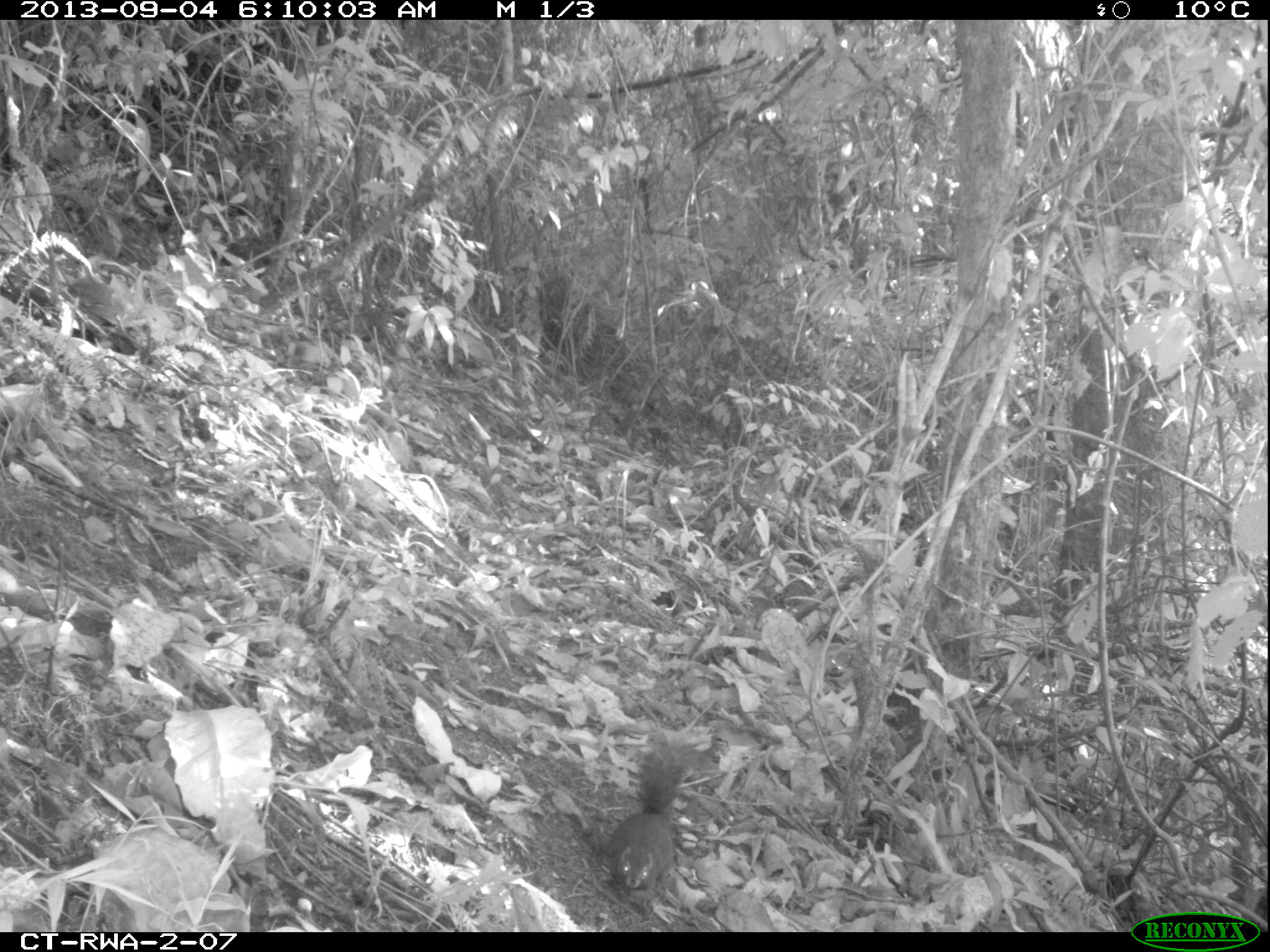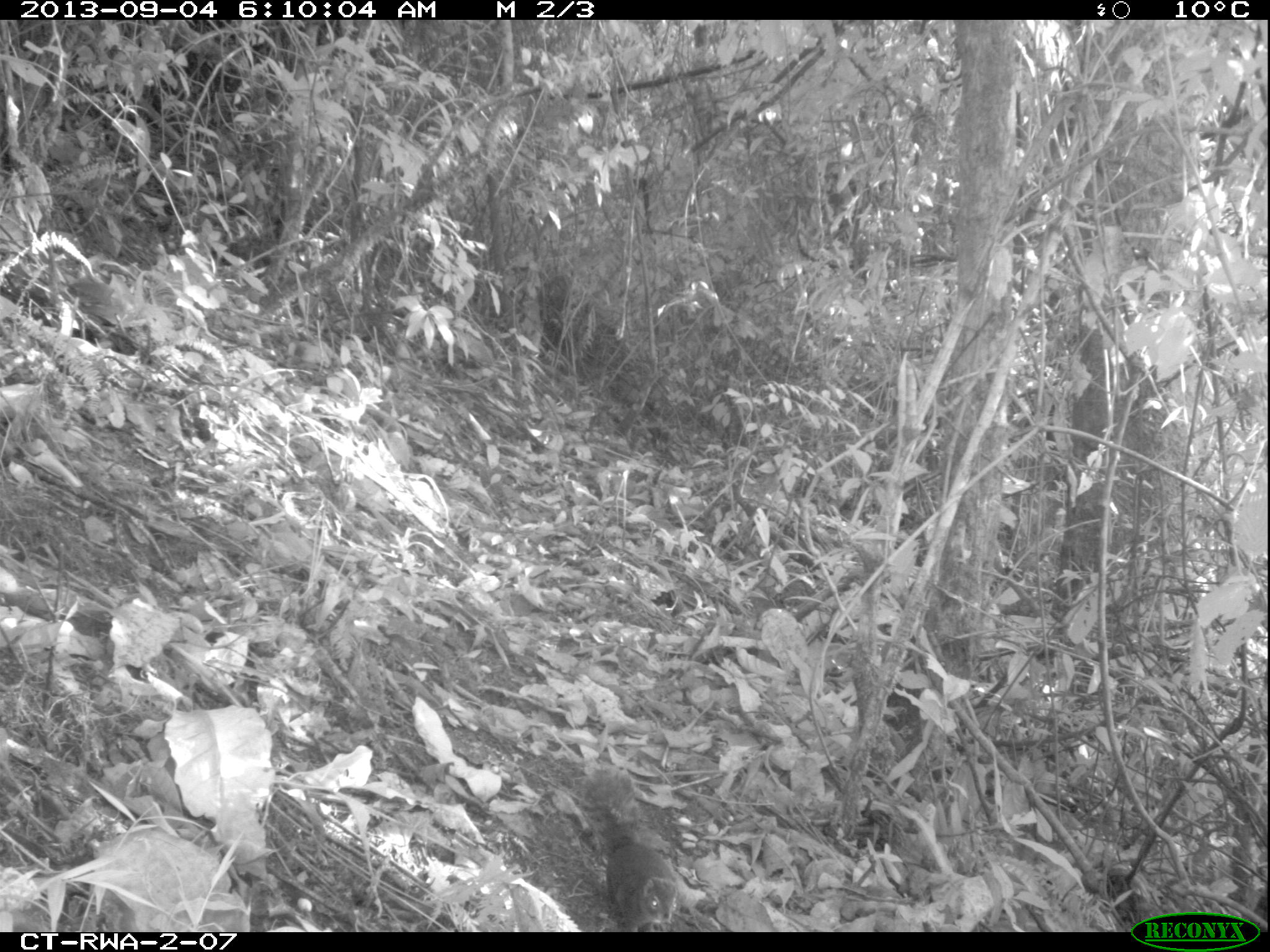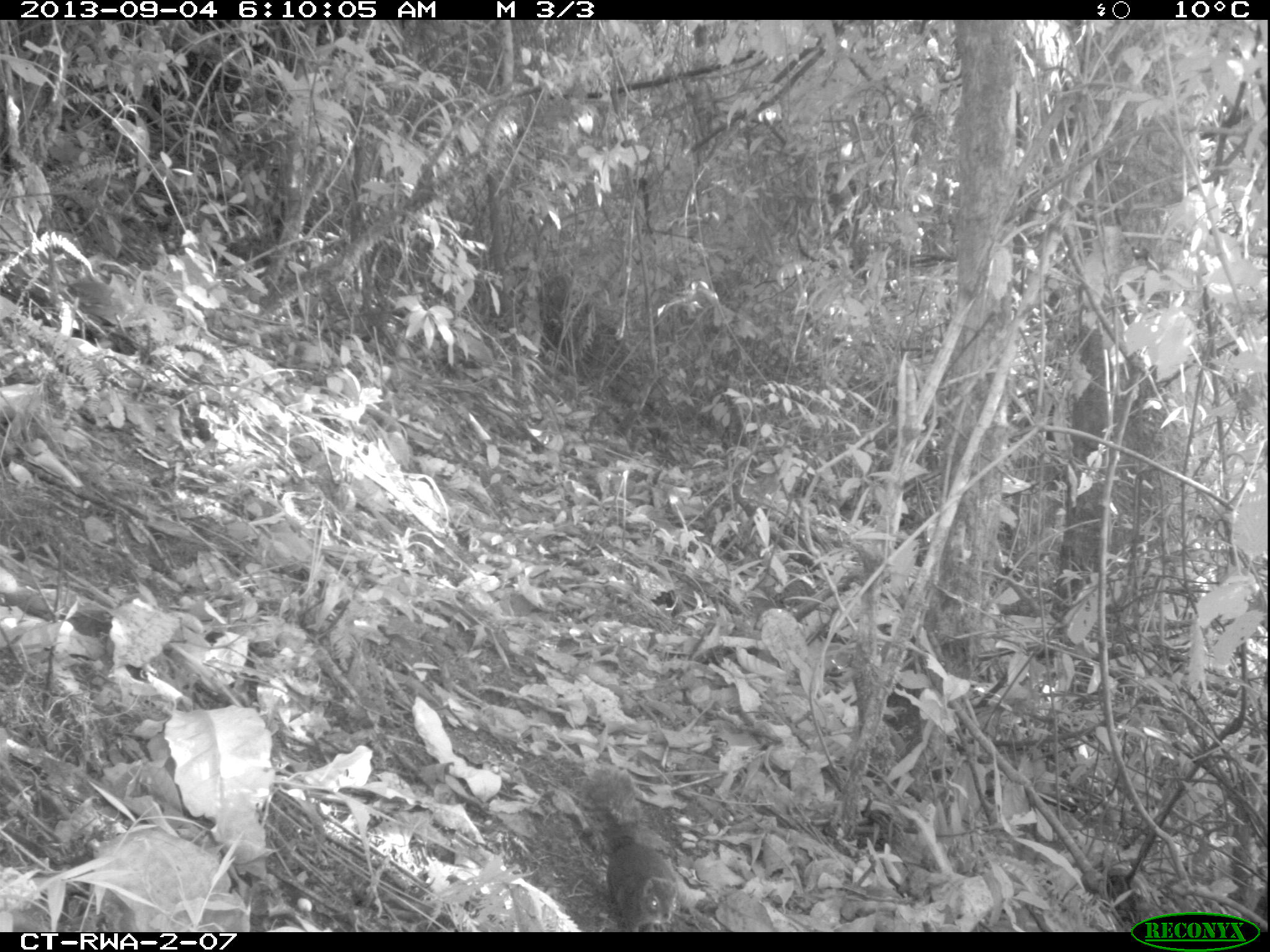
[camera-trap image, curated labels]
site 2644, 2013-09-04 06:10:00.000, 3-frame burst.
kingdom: Animalia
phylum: Chordata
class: Mammalia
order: Rodentia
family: Sciuridae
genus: Funisciurus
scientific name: Funisciurus carruthersi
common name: carruther's mountain squirrel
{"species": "Funisciurus carruthersi (carruther's mountain squirrel)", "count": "1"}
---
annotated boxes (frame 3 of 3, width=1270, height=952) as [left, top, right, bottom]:
funisciurus carruthersi: [606, 834, 679, 932]